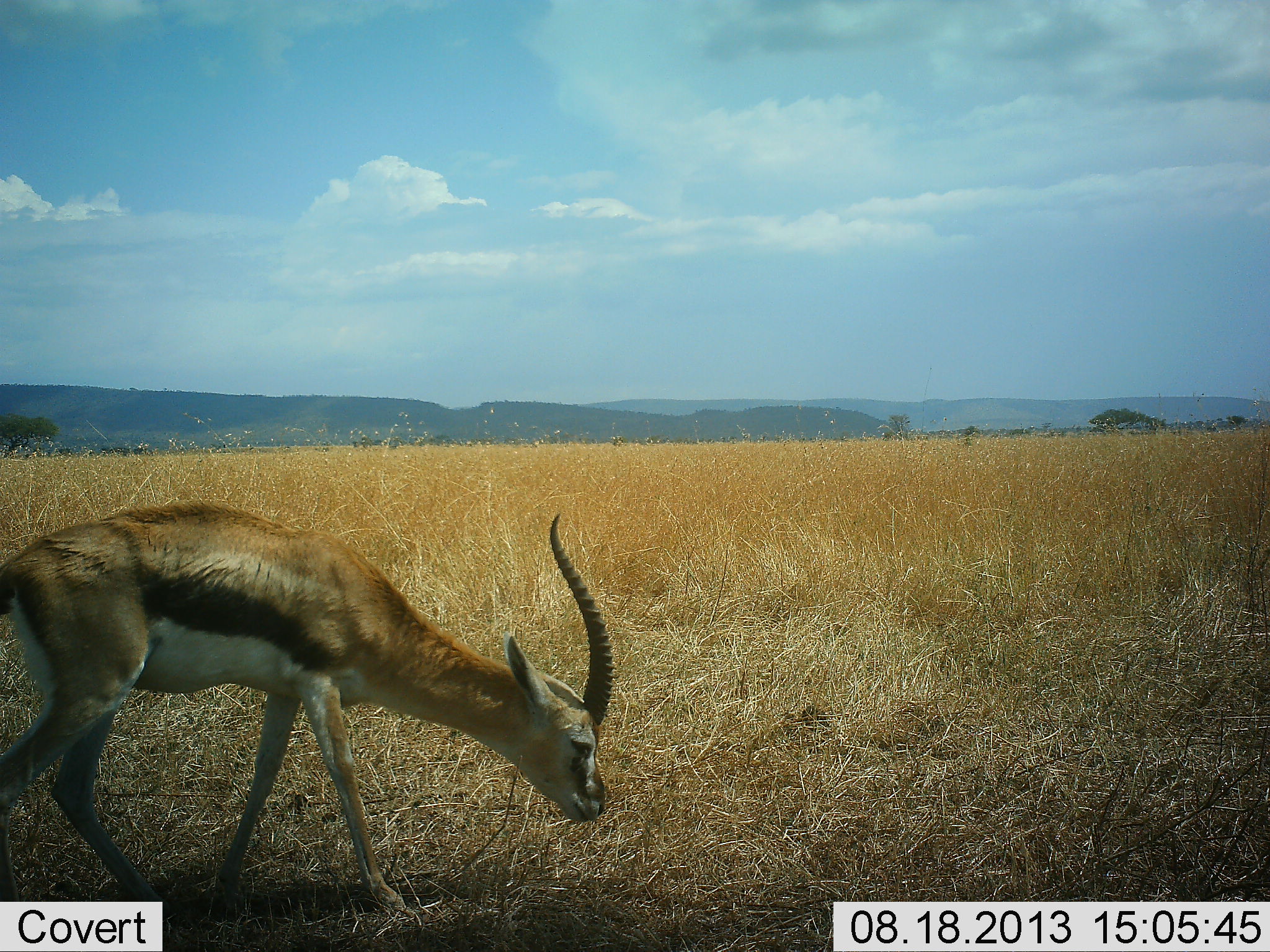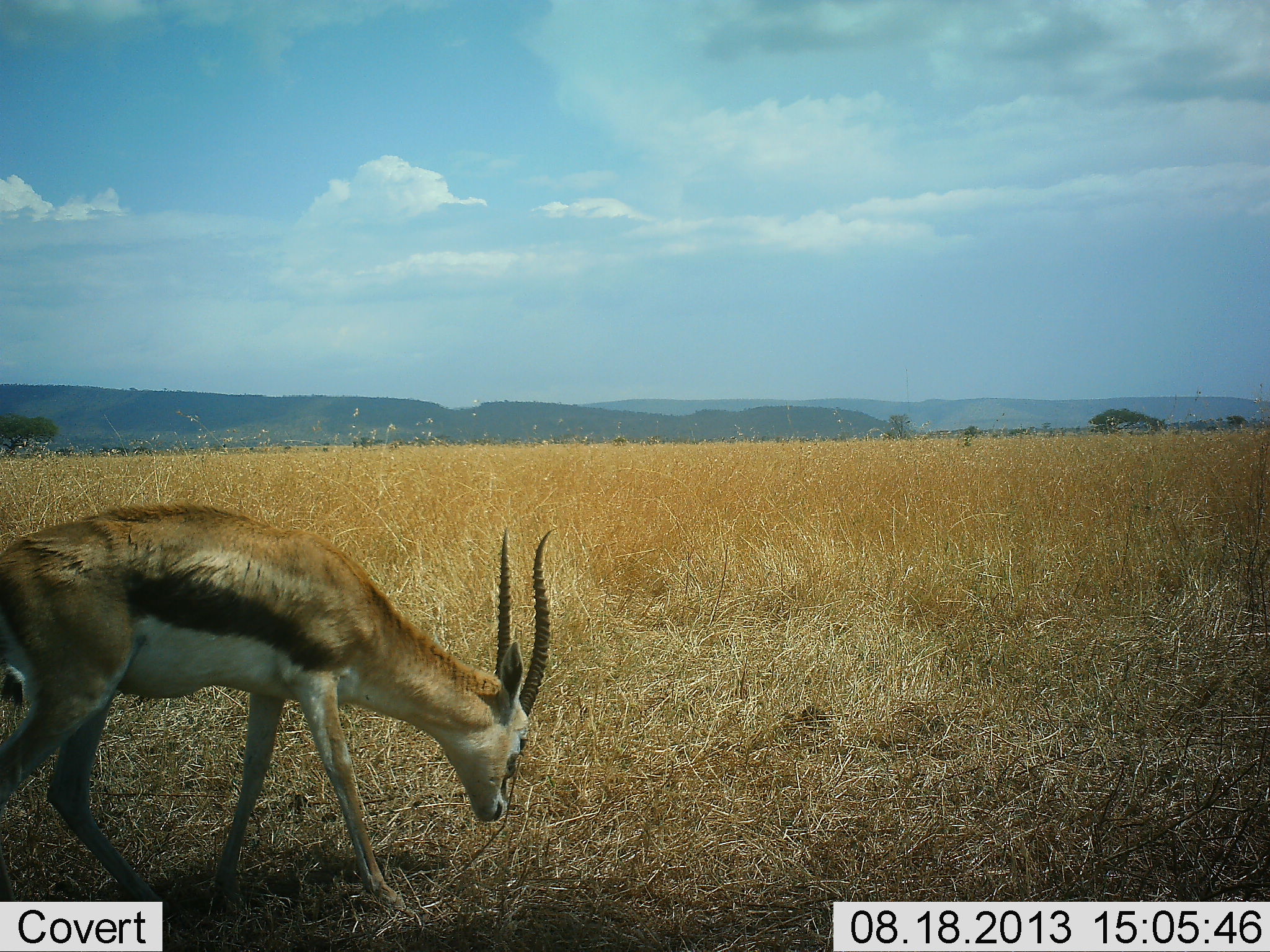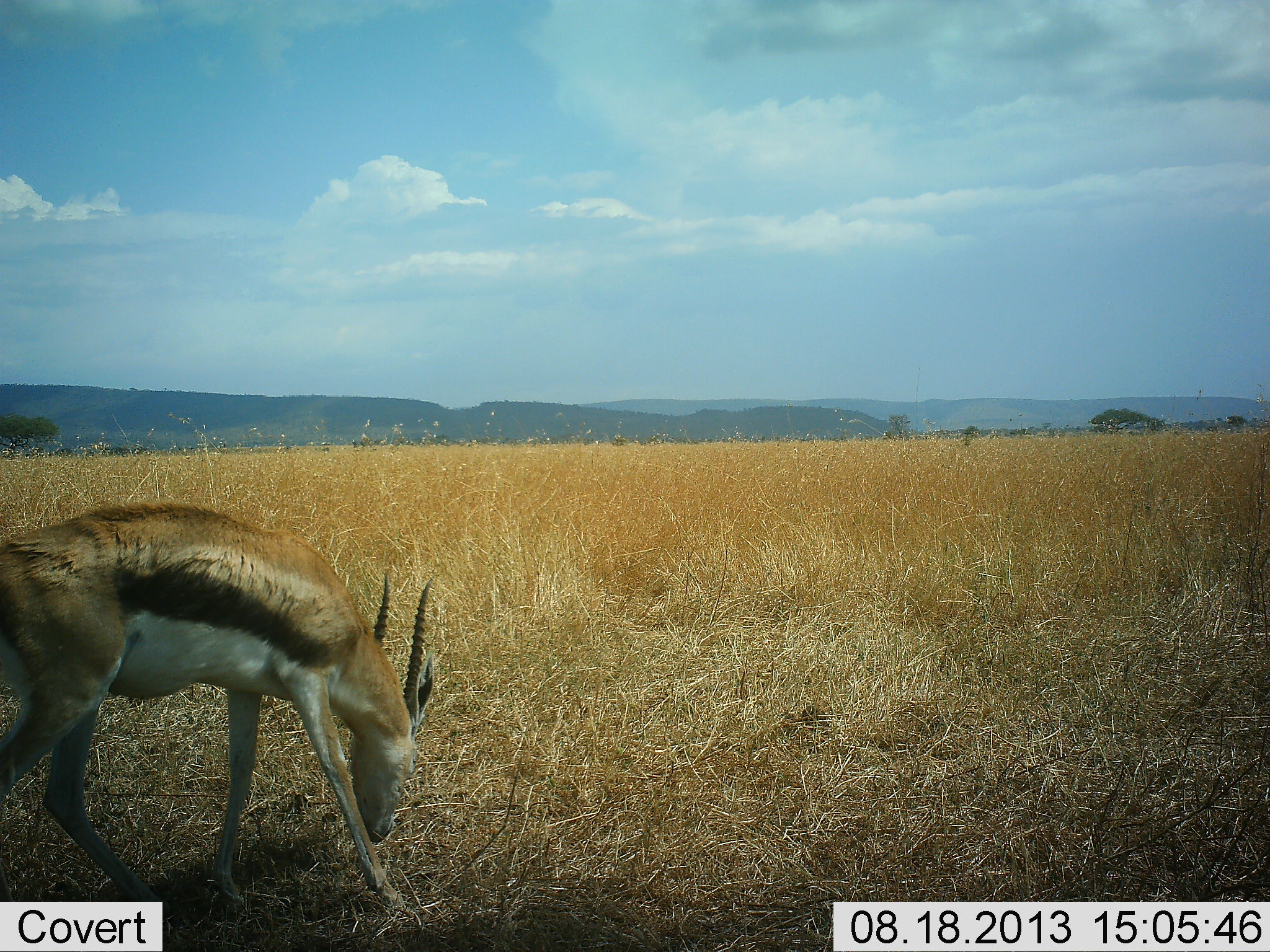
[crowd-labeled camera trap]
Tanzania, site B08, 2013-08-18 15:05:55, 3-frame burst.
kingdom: Animalia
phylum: Chordata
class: Mammalia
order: Artiodactyla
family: Bovidae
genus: Eudorcas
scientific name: Eudorcas thomsonii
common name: thomson's gazelle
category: gazellethomsons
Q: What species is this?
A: Gazellethomsons (thomson's gazelle) (Eudorcas thomsonii).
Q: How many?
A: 1.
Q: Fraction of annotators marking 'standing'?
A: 38%.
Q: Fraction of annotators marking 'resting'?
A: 0%.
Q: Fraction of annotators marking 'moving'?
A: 12%.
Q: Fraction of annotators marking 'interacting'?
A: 0%.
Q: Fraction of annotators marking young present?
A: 0%.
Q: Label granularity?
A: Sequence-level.